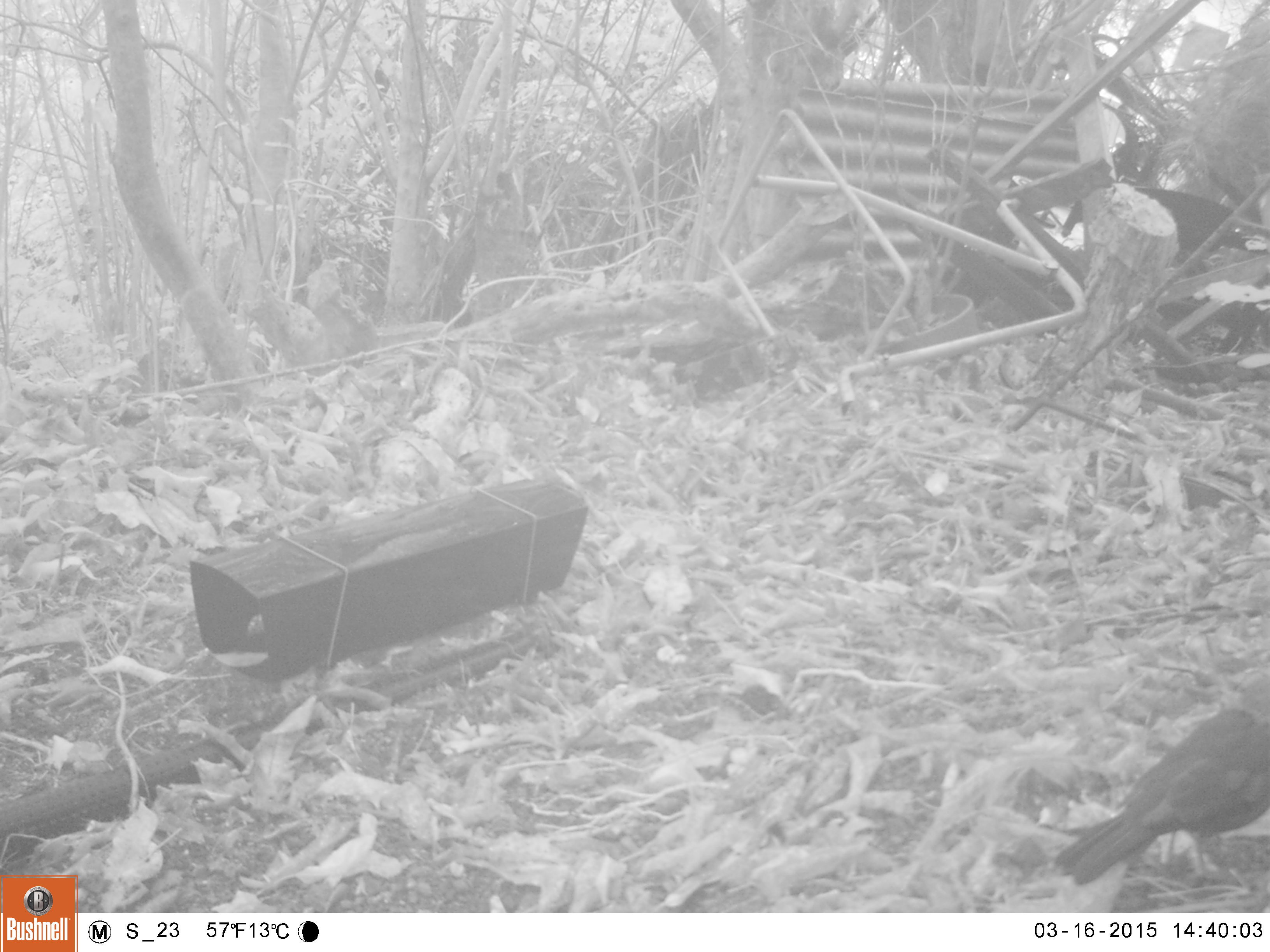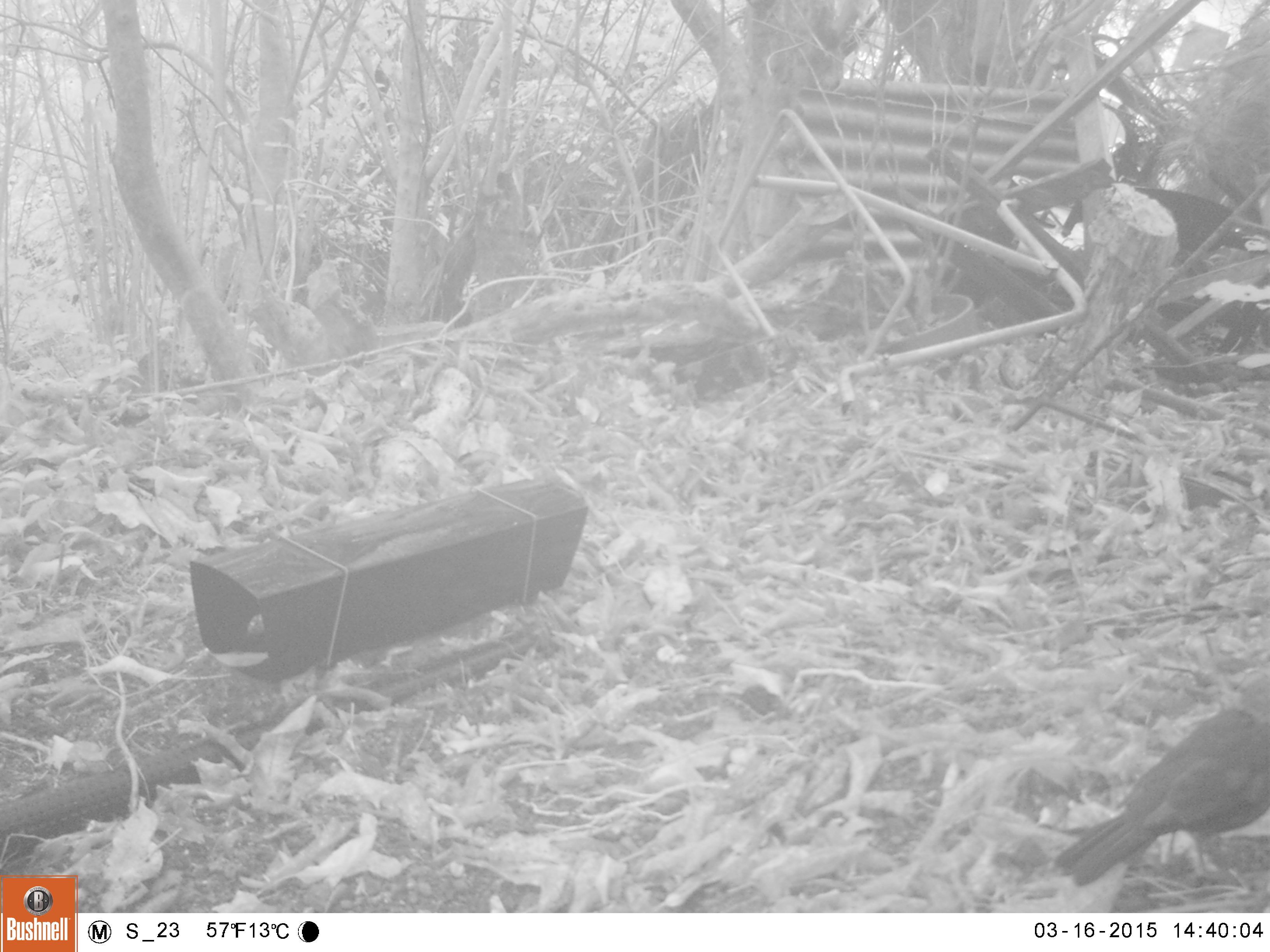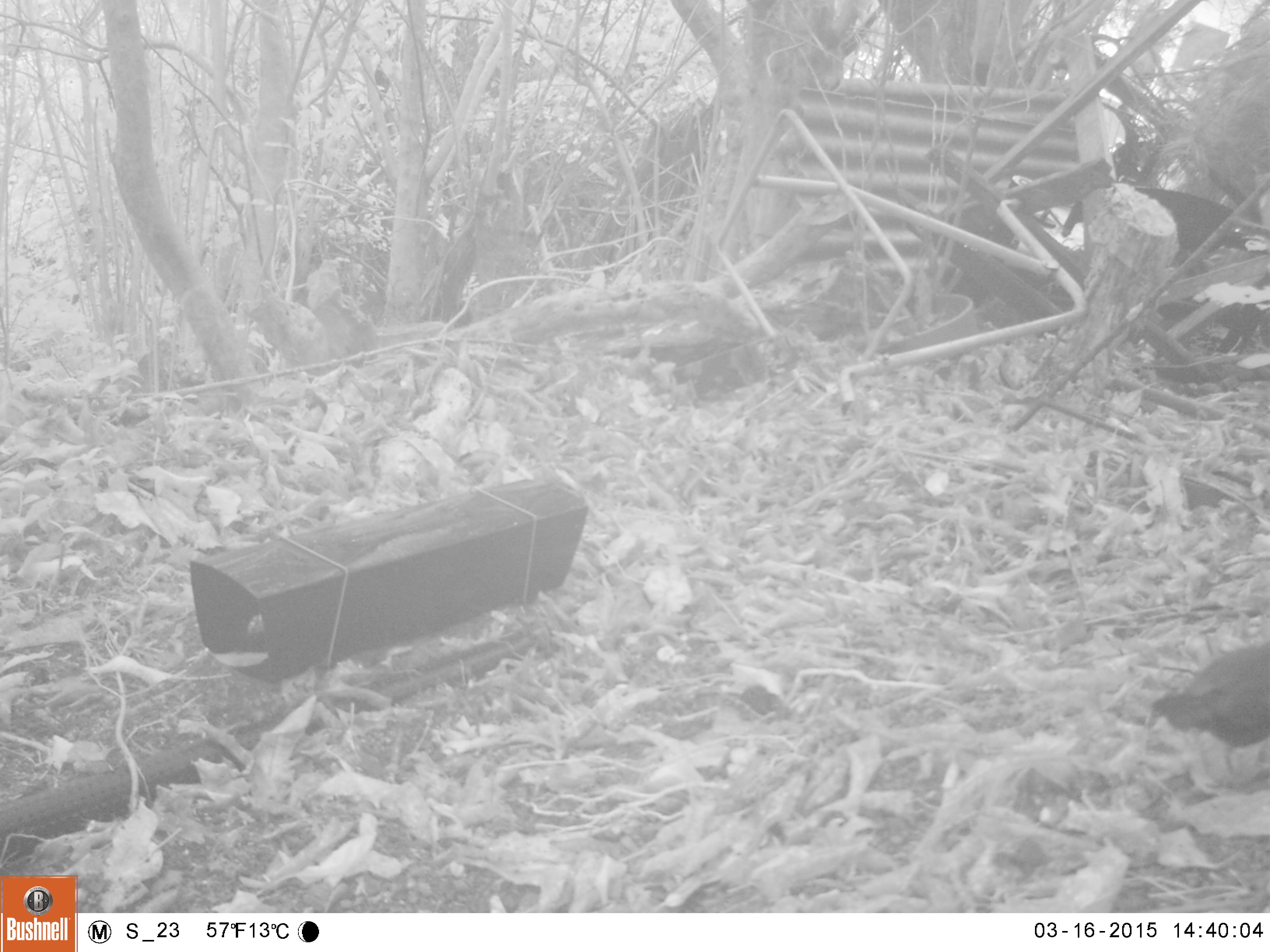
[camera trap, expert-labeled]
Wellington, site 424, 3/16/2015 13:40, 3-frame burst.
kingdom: Animalia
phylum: Chordata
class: Aves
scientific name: Aves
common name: bird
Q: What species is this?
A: Bird (Aves).